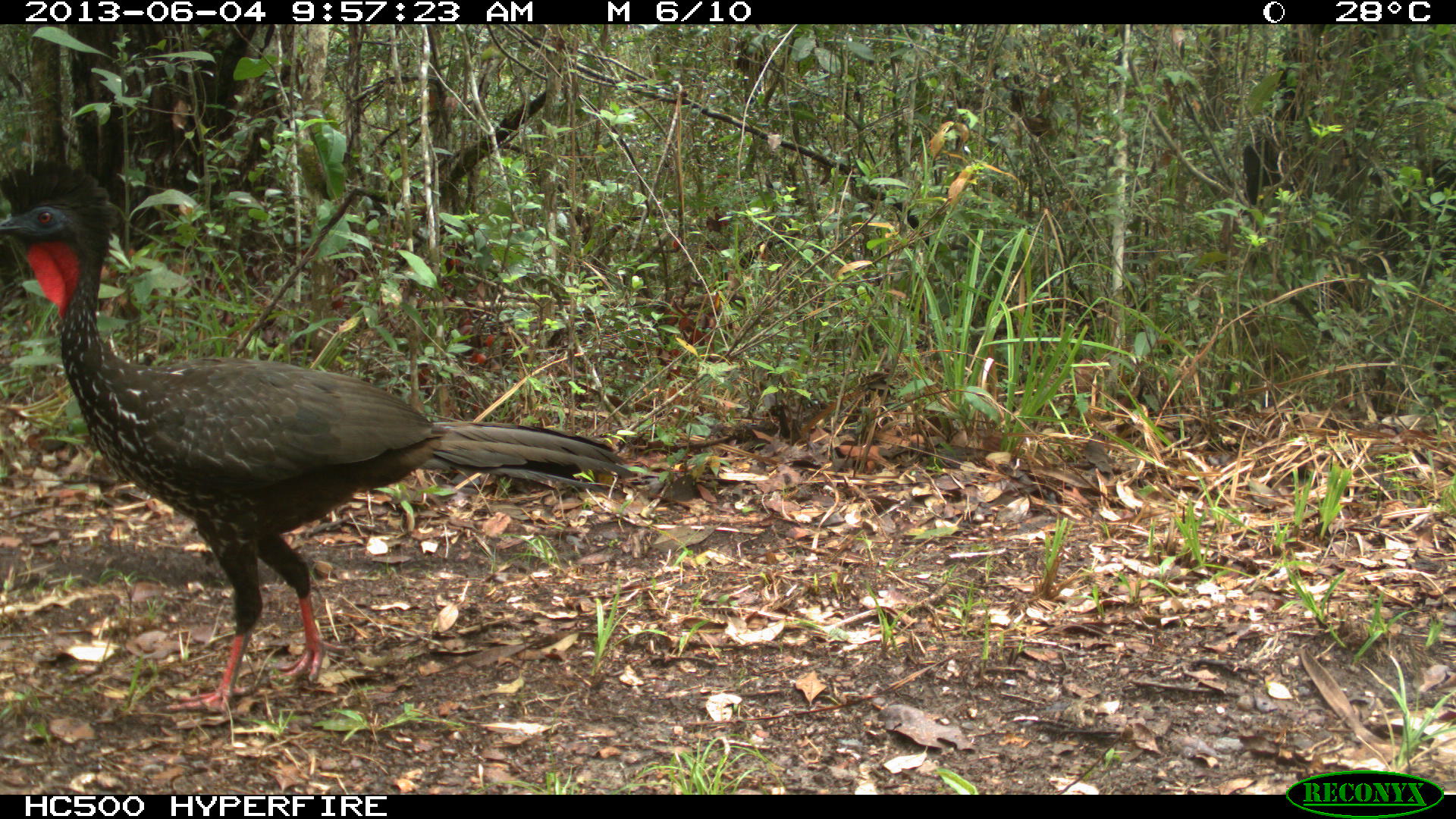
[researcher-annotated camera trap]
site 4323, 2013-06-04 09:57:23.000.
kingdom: Animalia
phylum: Chordata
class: Aves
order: Galliformes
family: Cracidae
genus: Penelope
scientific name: Penelope purpurascens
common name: crested guan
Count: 1.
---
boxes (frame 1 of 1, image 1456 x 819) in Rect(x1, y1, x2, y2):
penelope purpurascens: Rect(0, 157, 634, 714)